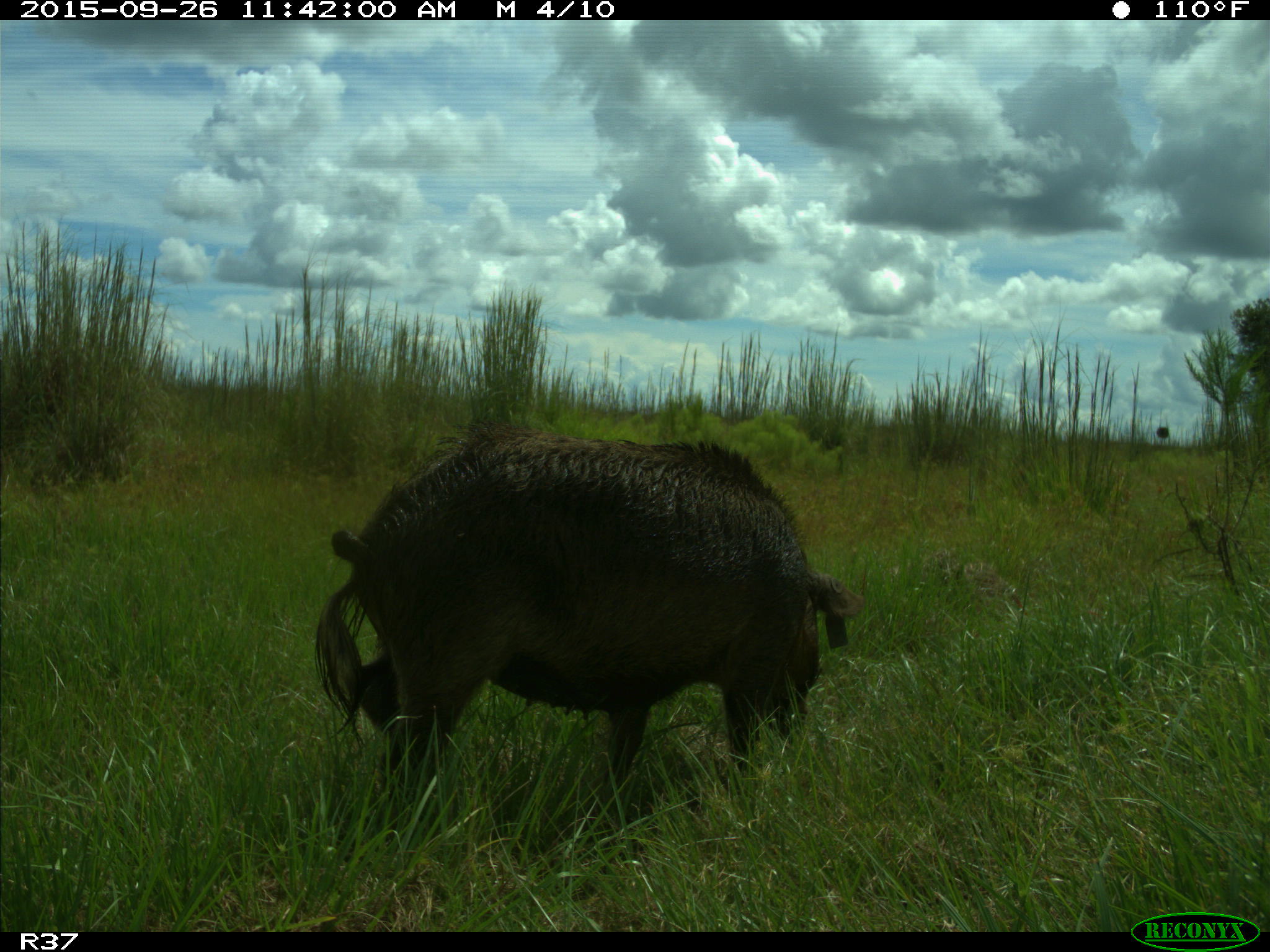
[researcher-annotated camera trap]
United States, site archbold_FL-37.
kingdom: Animalia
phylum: Chordata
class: Mammalia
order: Artiodactyla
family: Suidae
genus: Sus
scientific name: Sus scrofa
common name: wild boar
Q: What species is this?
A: Sus scrofa (wild boar).